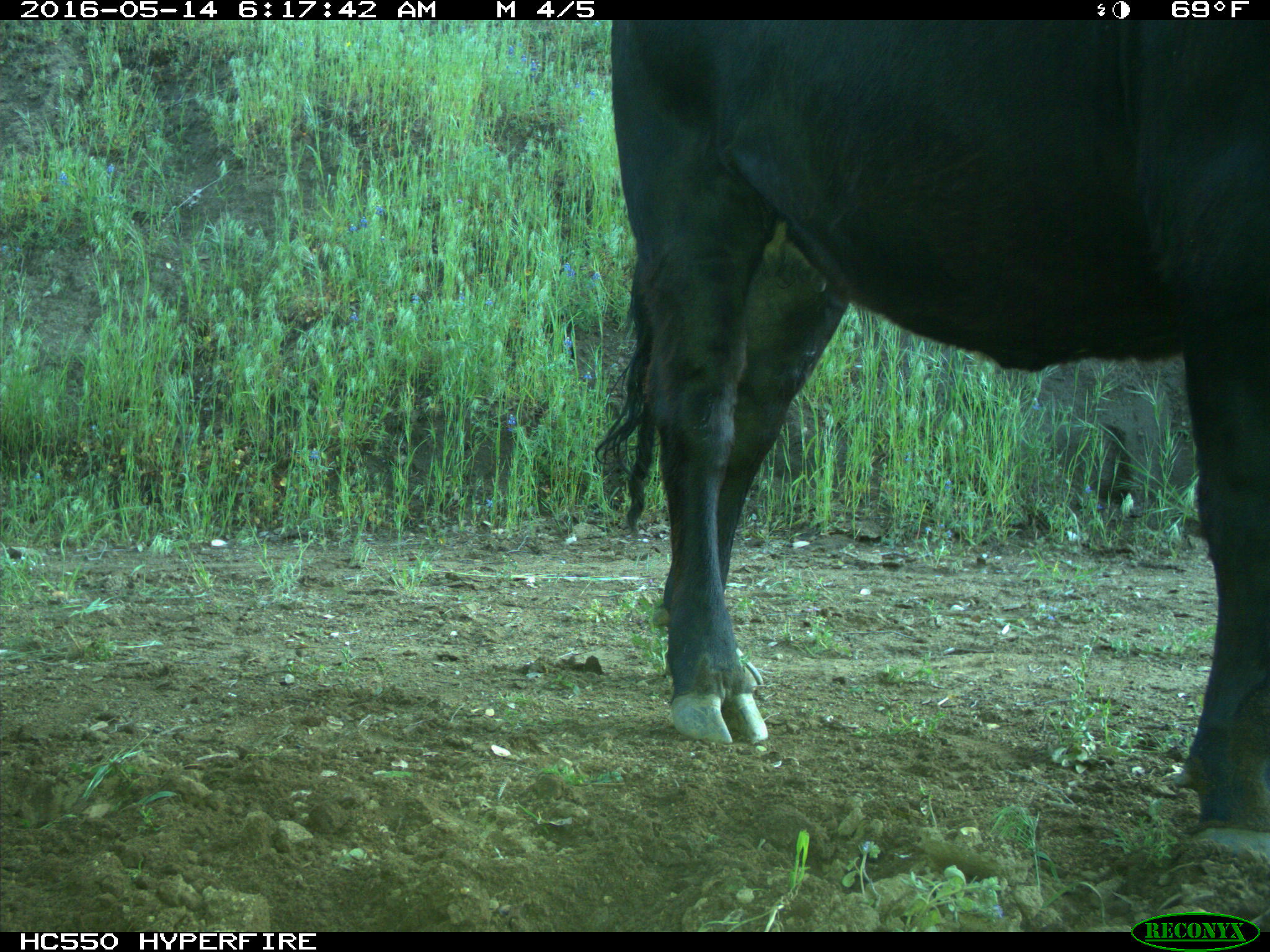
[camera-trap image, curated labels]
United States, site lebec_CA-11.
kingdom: Animalia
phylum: Chordata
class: Mammalia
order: Artiodactyla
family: Bovidae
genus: Bos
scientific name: Bos taurus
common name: domestic cow